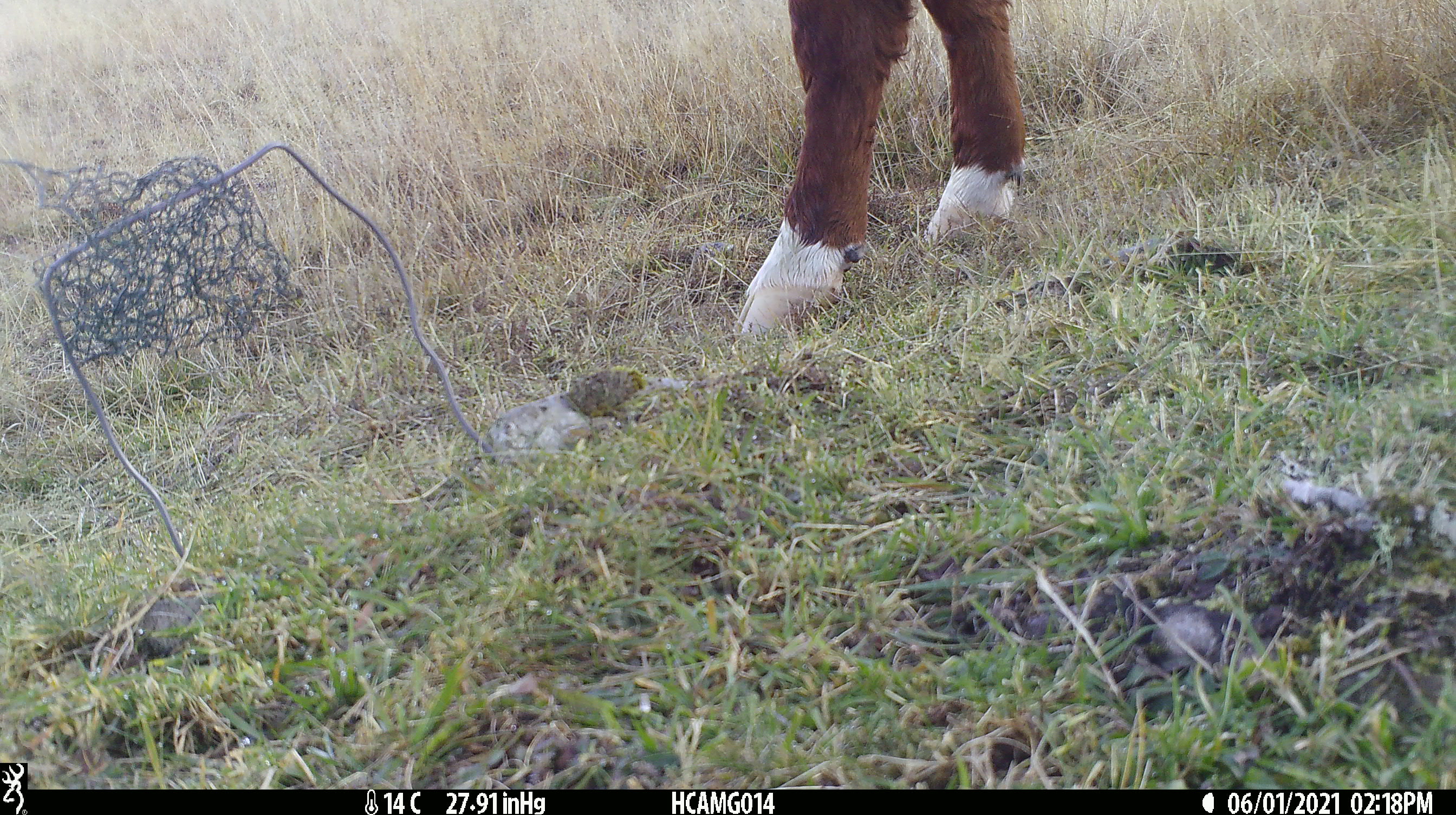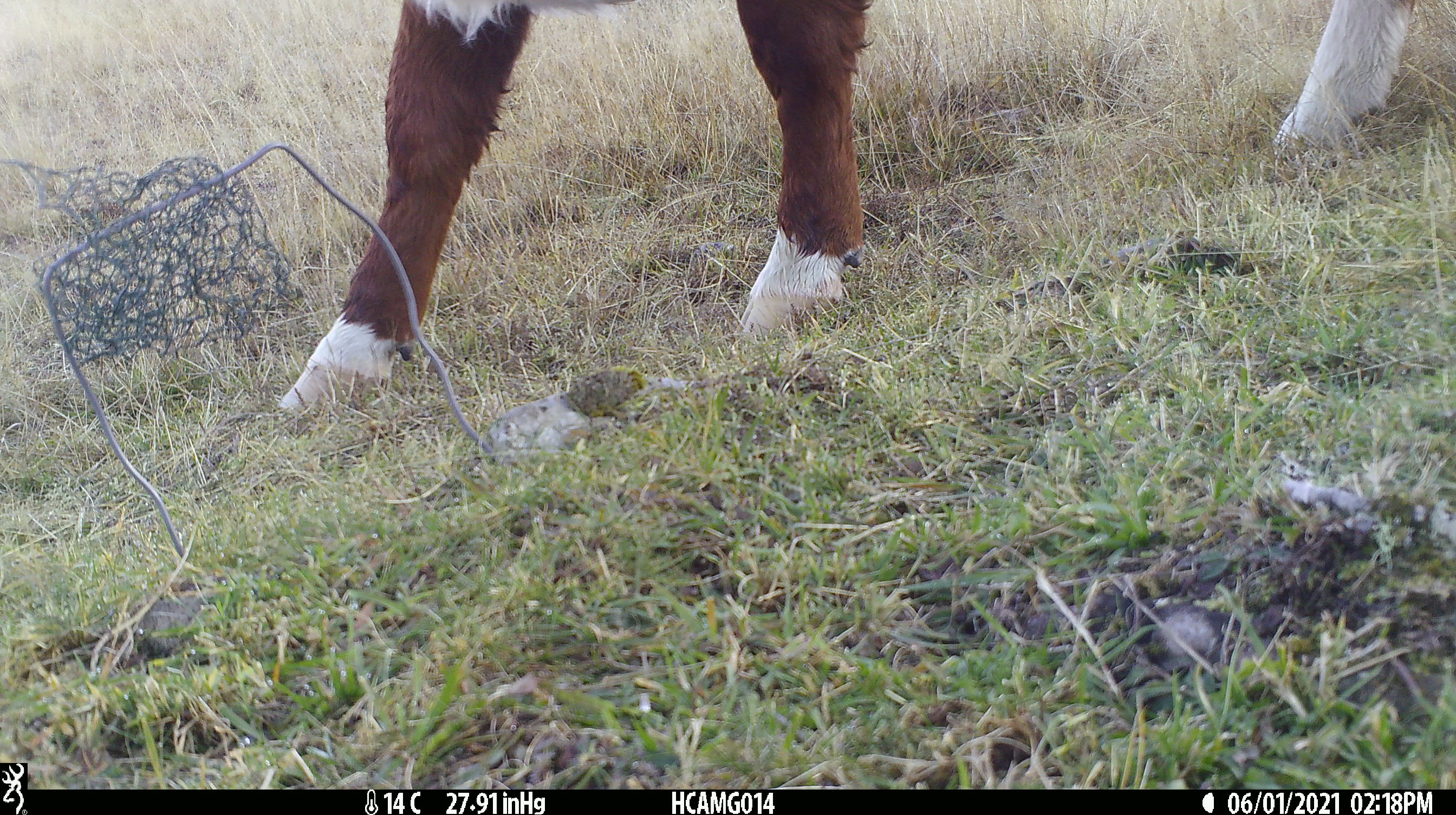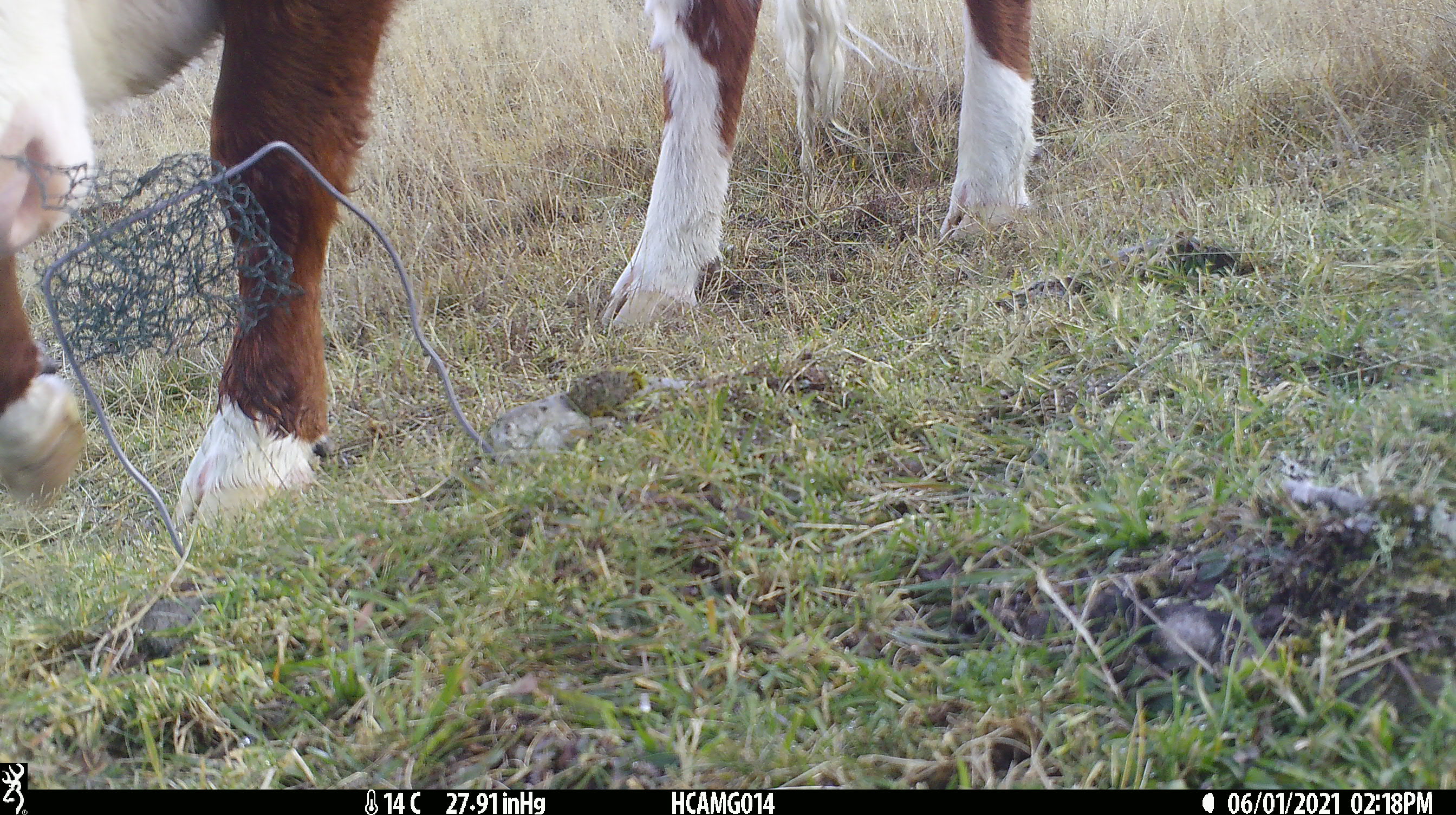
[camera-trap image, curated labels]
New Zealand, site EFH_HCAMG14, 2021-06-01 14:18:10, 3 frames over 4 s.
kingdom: Animalia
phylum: Chordata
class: Mammalia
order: Artiodactyla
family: Bovidae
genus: Bos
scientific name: Bos taurus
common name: domestic cow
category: cow